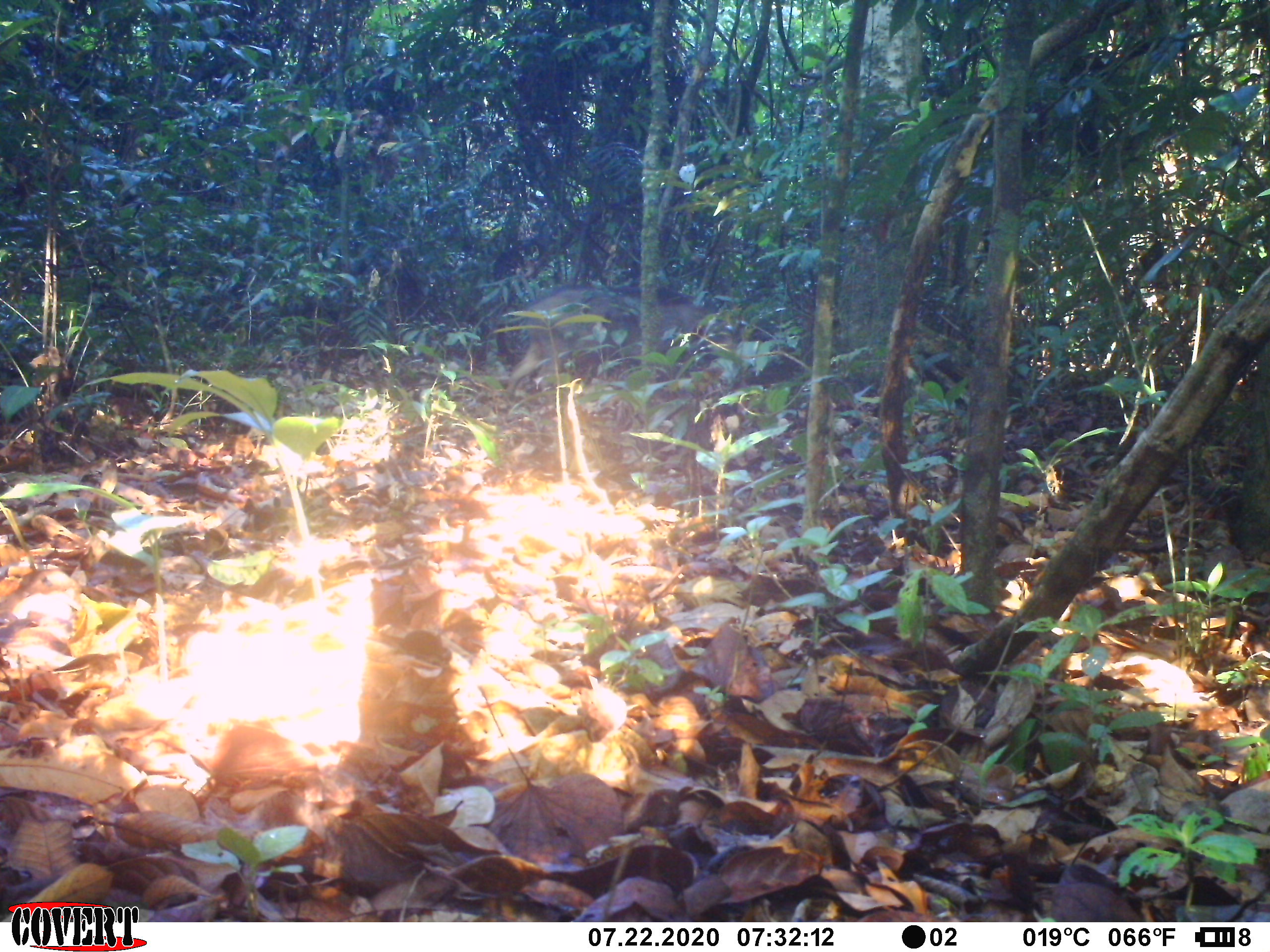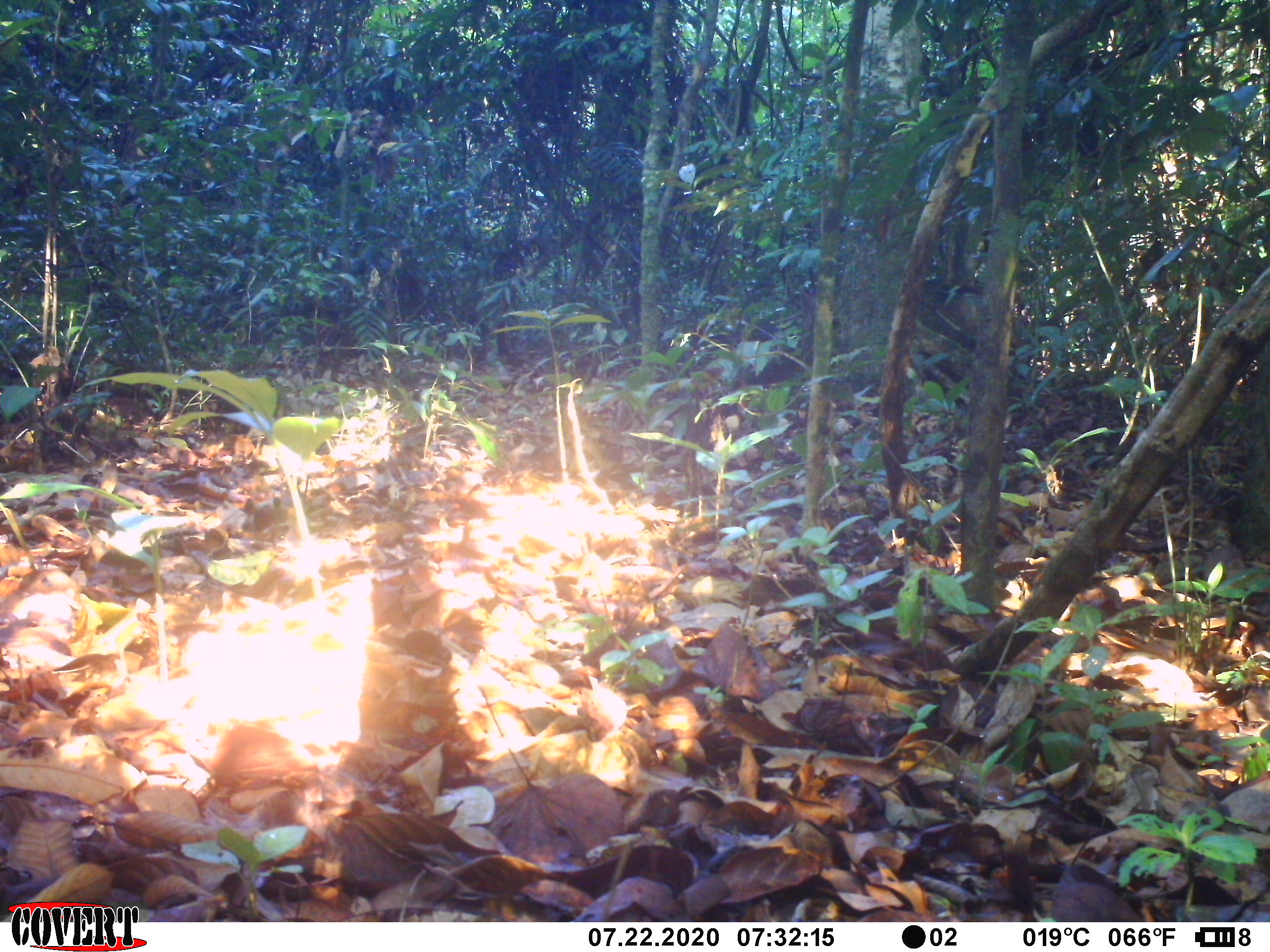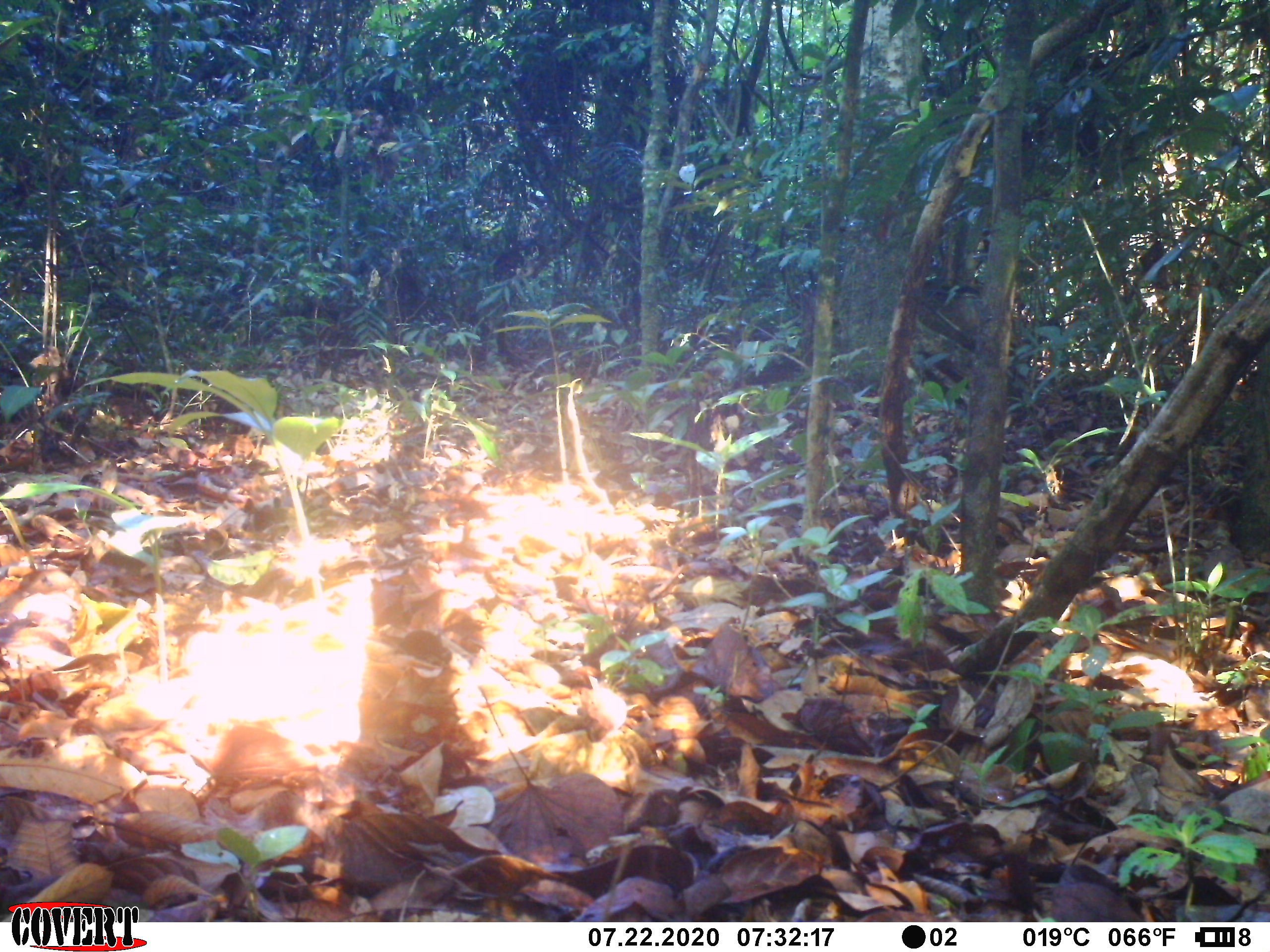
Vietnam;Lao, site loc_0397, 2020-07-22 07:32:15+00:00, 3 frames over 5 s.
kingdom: Animalia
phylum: Chordata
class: Mammalia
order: Artiodactyla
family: Suidae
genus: Sus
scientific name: Sus scrofa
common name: eurasian wild pig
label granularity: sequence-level